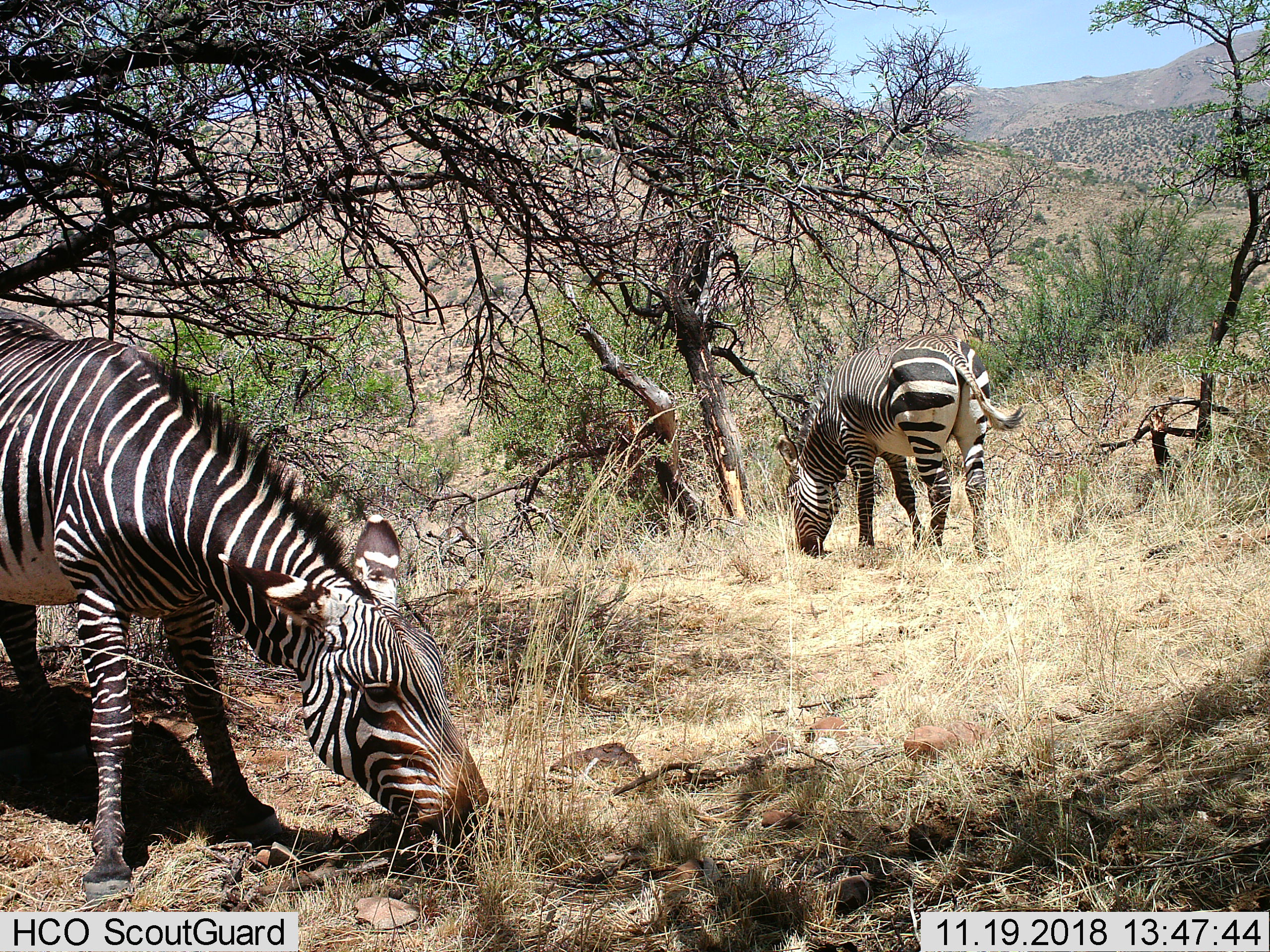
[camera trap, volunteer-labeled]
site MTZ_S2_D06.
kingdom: Animalia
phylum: Chordata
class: Mammalia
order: Perissodactyla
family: Equidae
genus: Equus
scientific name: Equus zebra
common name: mountain zebra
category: zebramountain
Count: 2.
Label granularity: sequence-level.